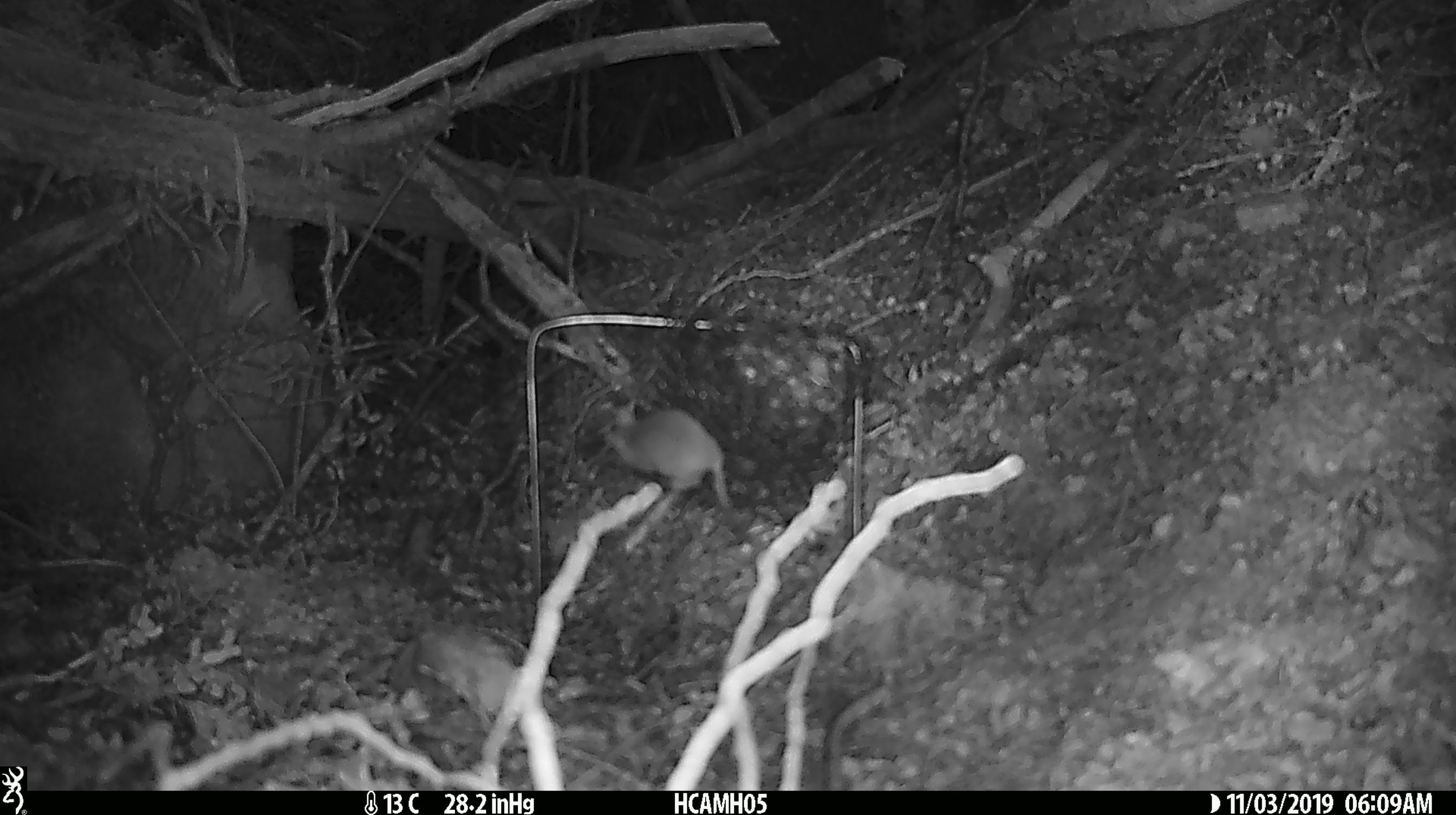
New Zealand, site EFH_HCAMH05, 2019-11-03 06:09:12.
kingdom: Animalia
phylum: Chordata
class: Mammalia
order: Rodentia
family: Muridae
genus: Mus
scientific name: Mus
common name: mouse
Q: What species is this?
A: Mouse (Mus).